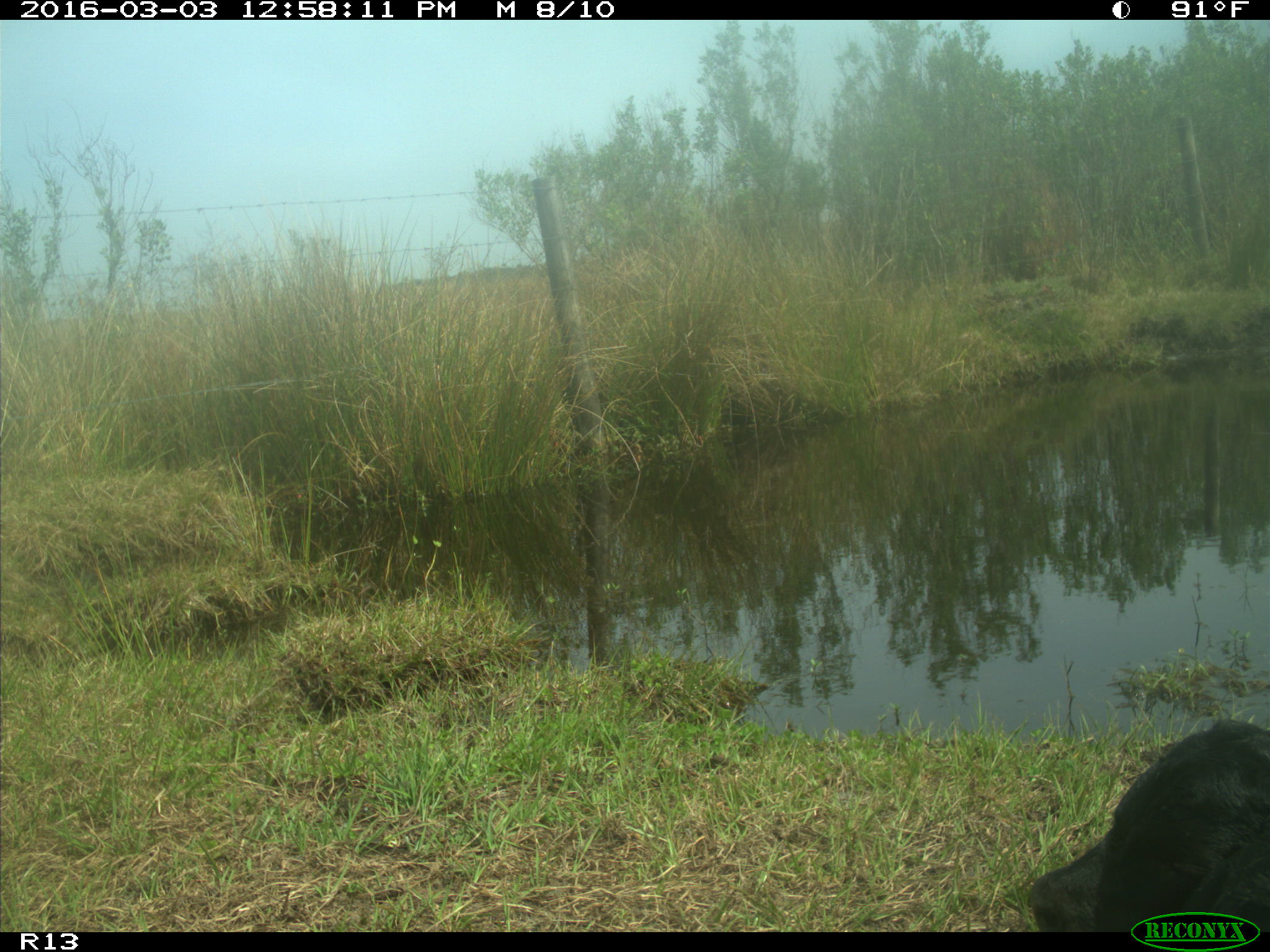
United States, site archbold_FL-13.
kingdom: Animalia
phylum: Chordata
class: Mammalia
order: Artiodactyla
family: Bovidae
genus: Bos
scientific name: Bos taurus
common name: domestic cow